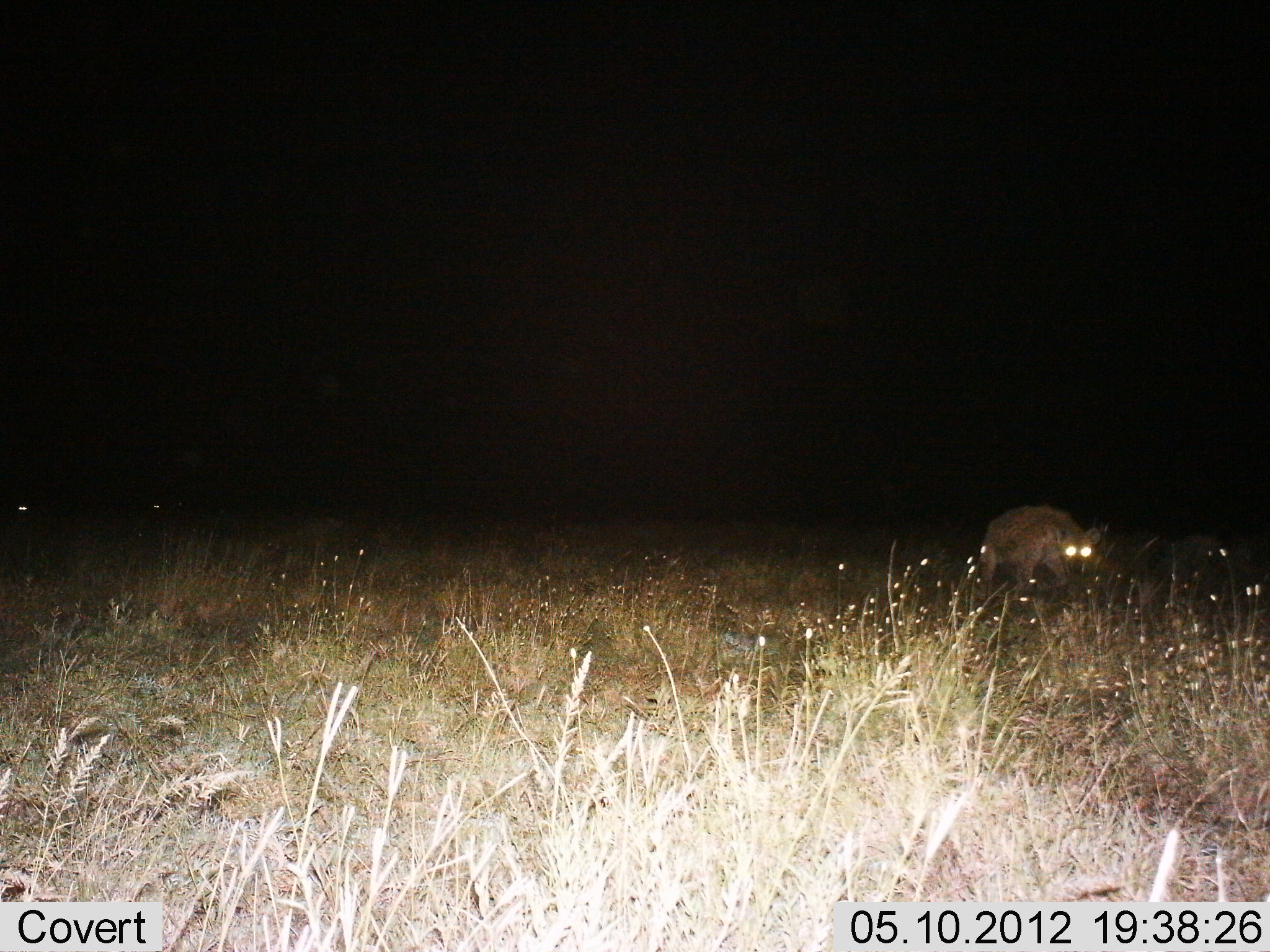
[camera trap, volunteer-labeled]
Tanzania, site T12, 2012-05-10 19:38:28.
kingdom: Animalia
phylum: Chordata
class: Mammalia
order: Carnivora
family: Hyaenidae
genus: Crocuta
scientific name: Crocuta crocuta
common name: spotted hyena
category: hyenaspotted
Hyenaspotted (spotted hyena) (Crocuta crocuta), count 1. Behavior (volunteer vote fractions): standing 30%, resting 0%, moving 70%, interacting 0%. Young present (vote fraction): 0%. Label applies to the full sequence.